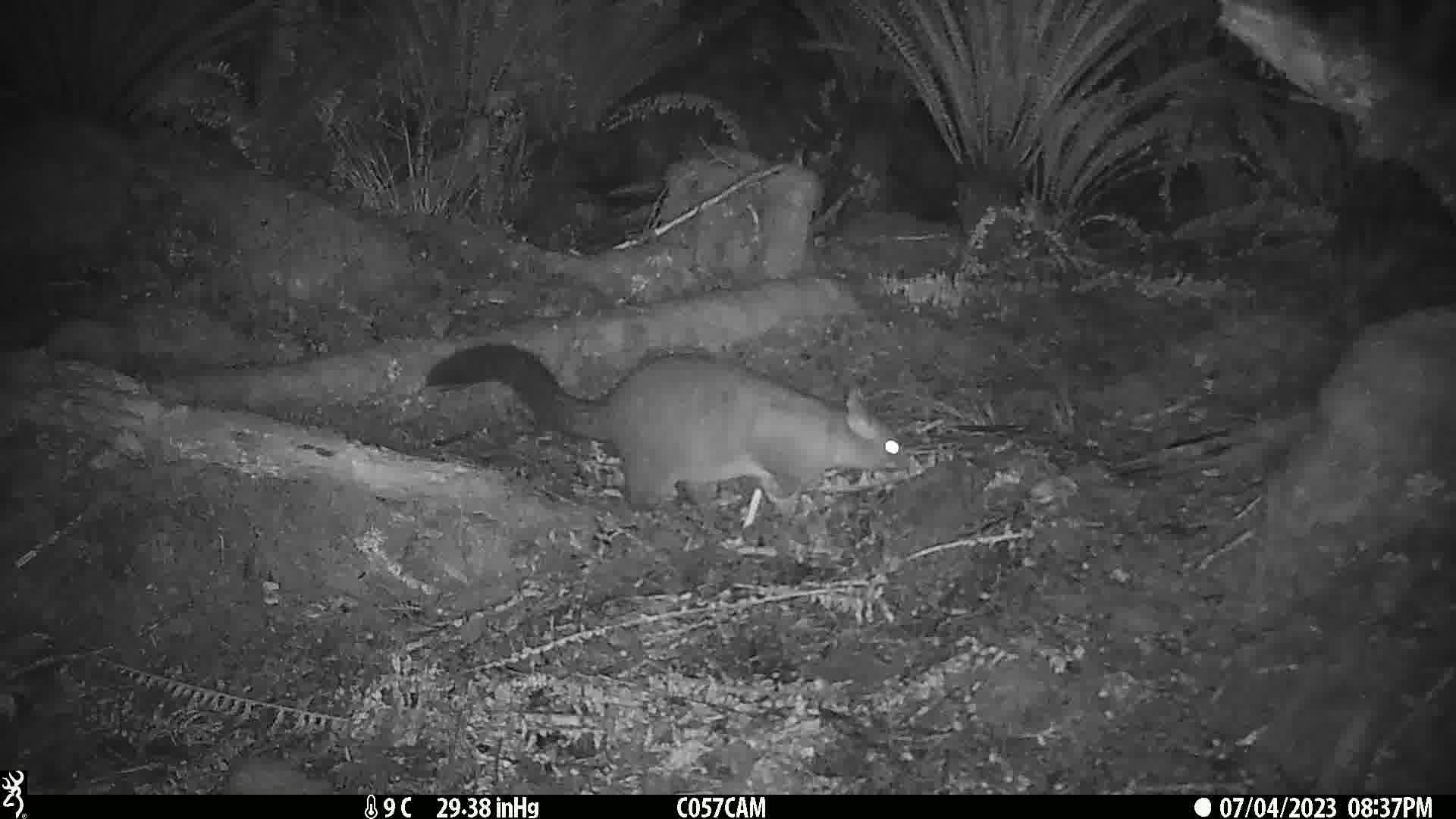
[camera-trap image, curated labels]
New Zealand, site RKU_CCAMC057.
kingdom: Animalia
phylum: Chordata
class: Mammalia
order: Diprotodontia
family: Phalangeridae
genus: Trichosurus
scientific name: Trichosurus vulpecula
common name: common brushtail possum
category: possum